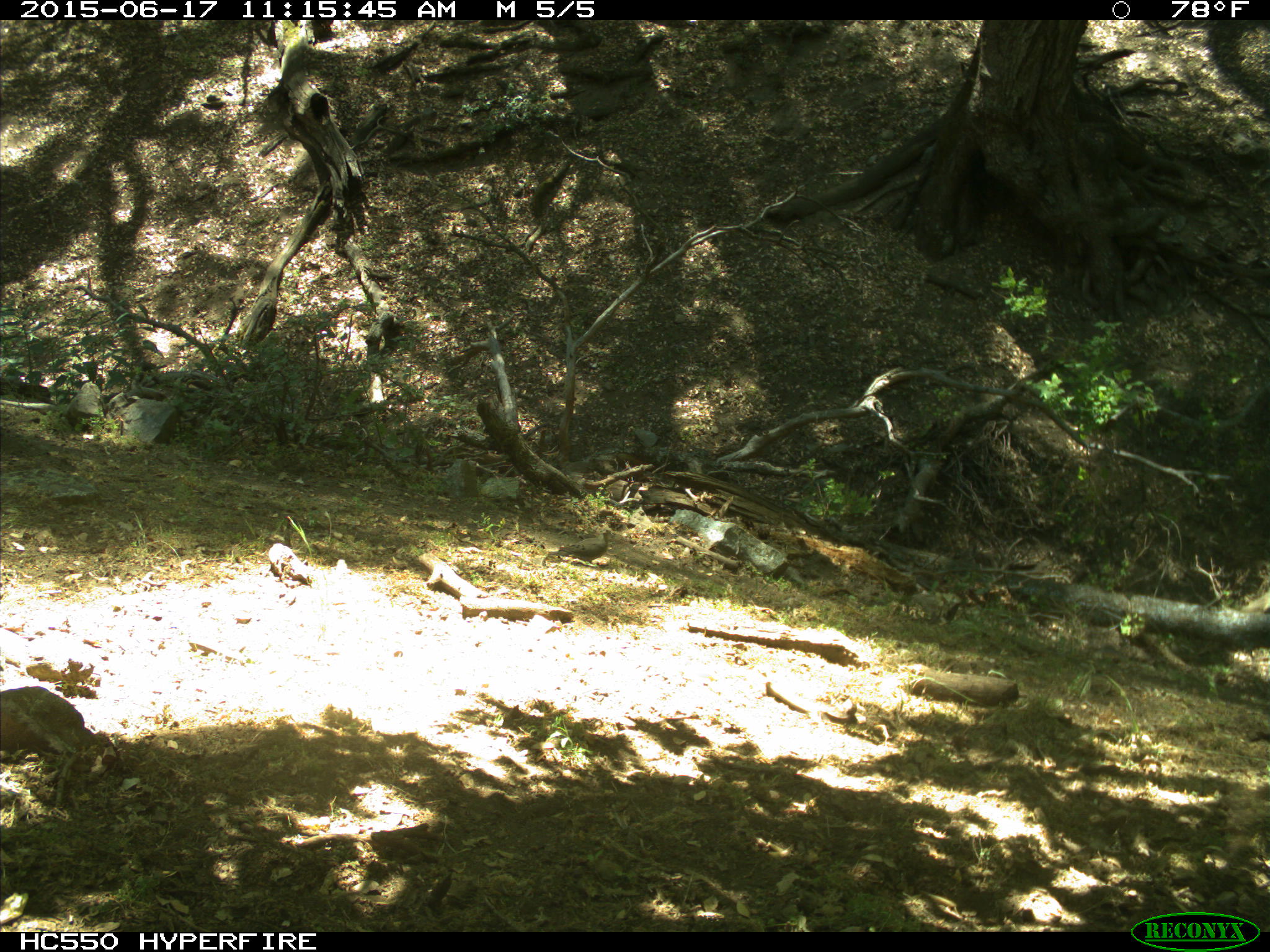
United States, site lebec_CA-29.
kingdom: Animalia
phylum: Chordata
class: Aves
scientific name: Aves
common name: birds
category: unidentified bird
Unidentified bird (birds) (Aves).